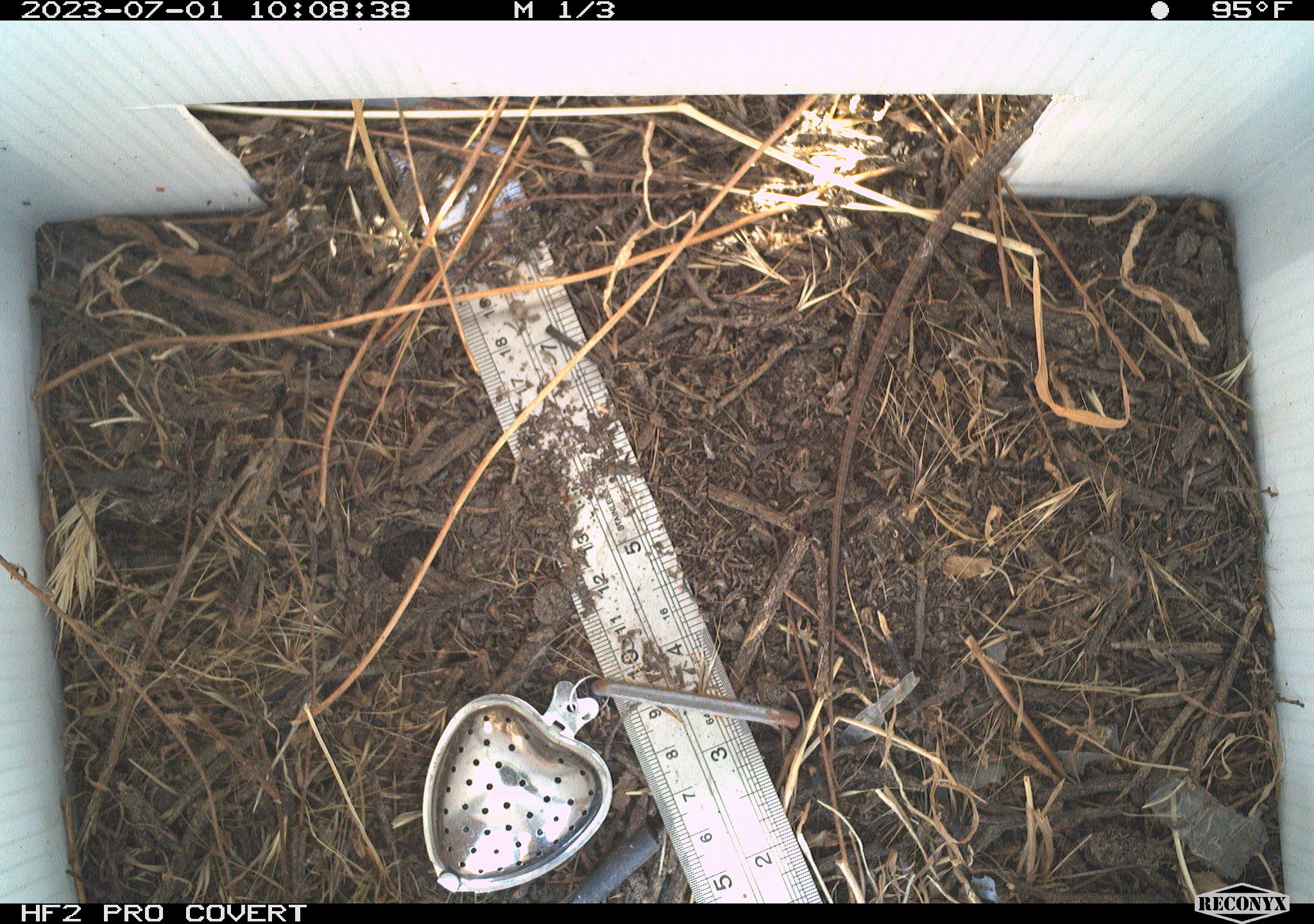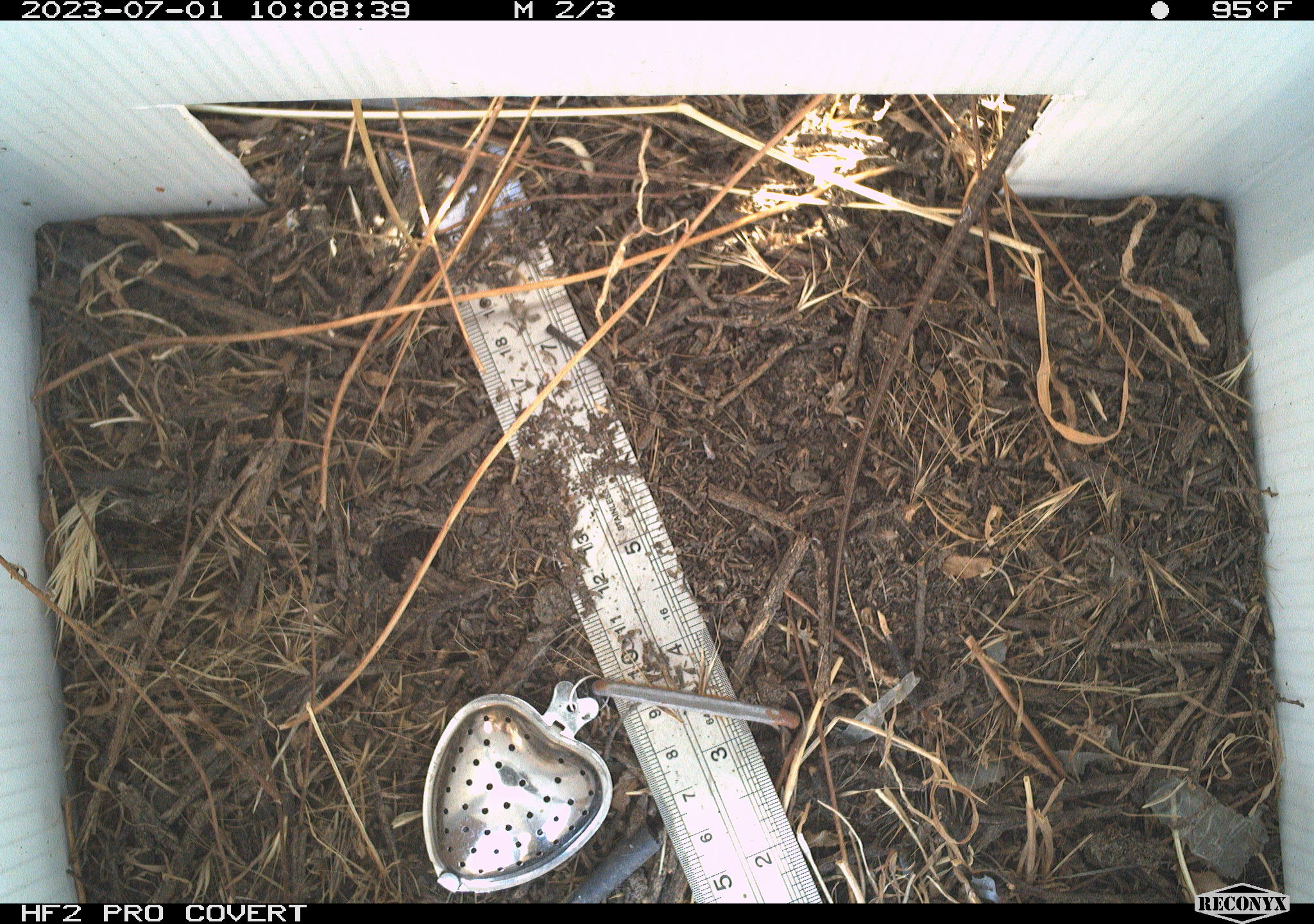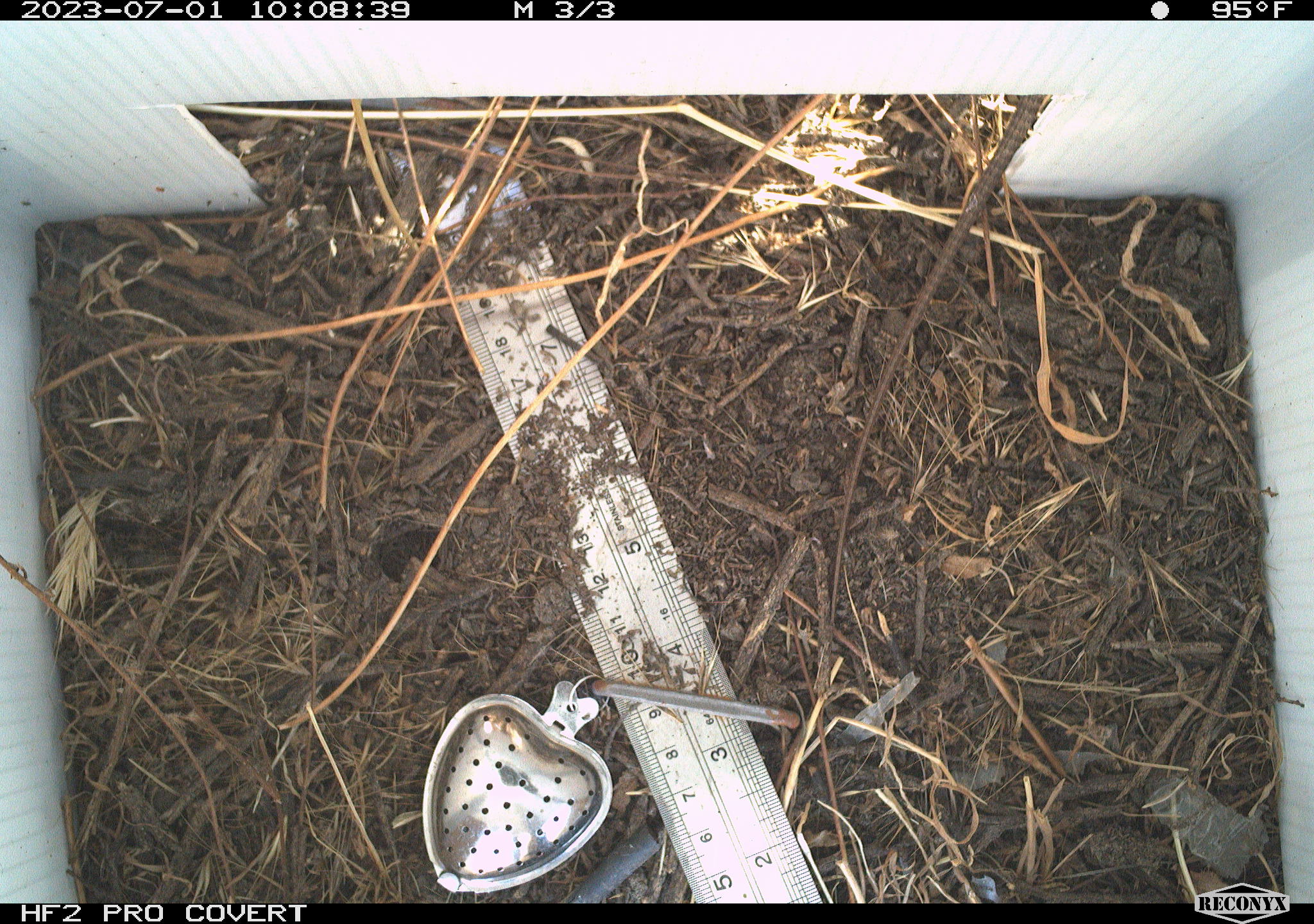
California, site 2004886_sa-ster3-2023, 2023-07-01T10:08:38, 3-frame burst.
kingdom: Animalia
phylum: Chordata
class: Reptilia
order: Squamata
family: Teiidae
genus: Aspidoscelis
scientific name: Aspidoscelis tigris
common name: western whiptail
Western whiptail (Aspidoscelis tigris).